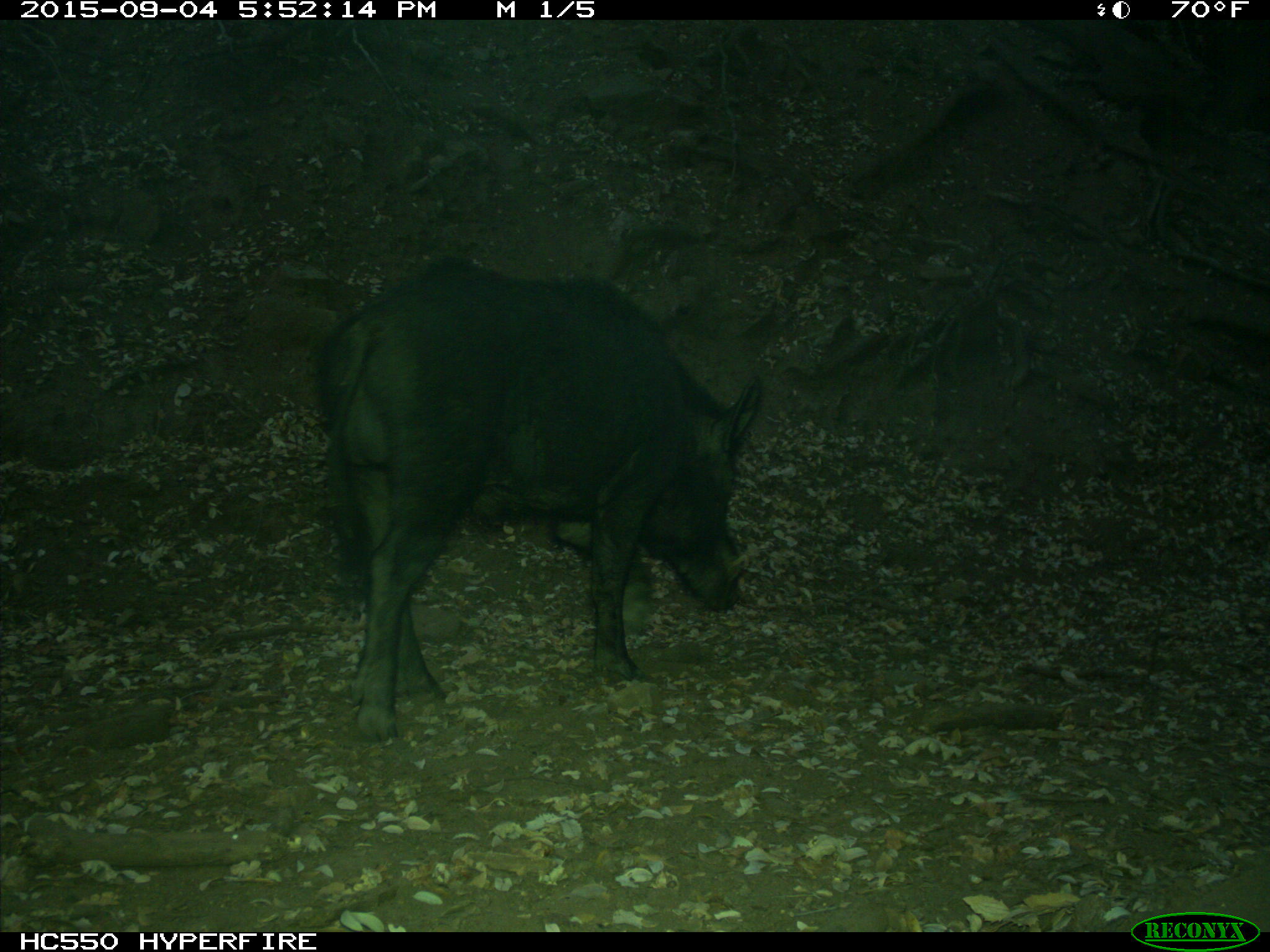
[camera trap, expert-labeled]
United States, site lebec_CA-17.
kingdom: Animalia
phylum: Chordata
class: Mammalia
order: Artiodactyla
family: Suidae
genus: Sus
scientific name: Sus scrofa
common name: wild boar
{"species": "Sus scrofa (wild boar)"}